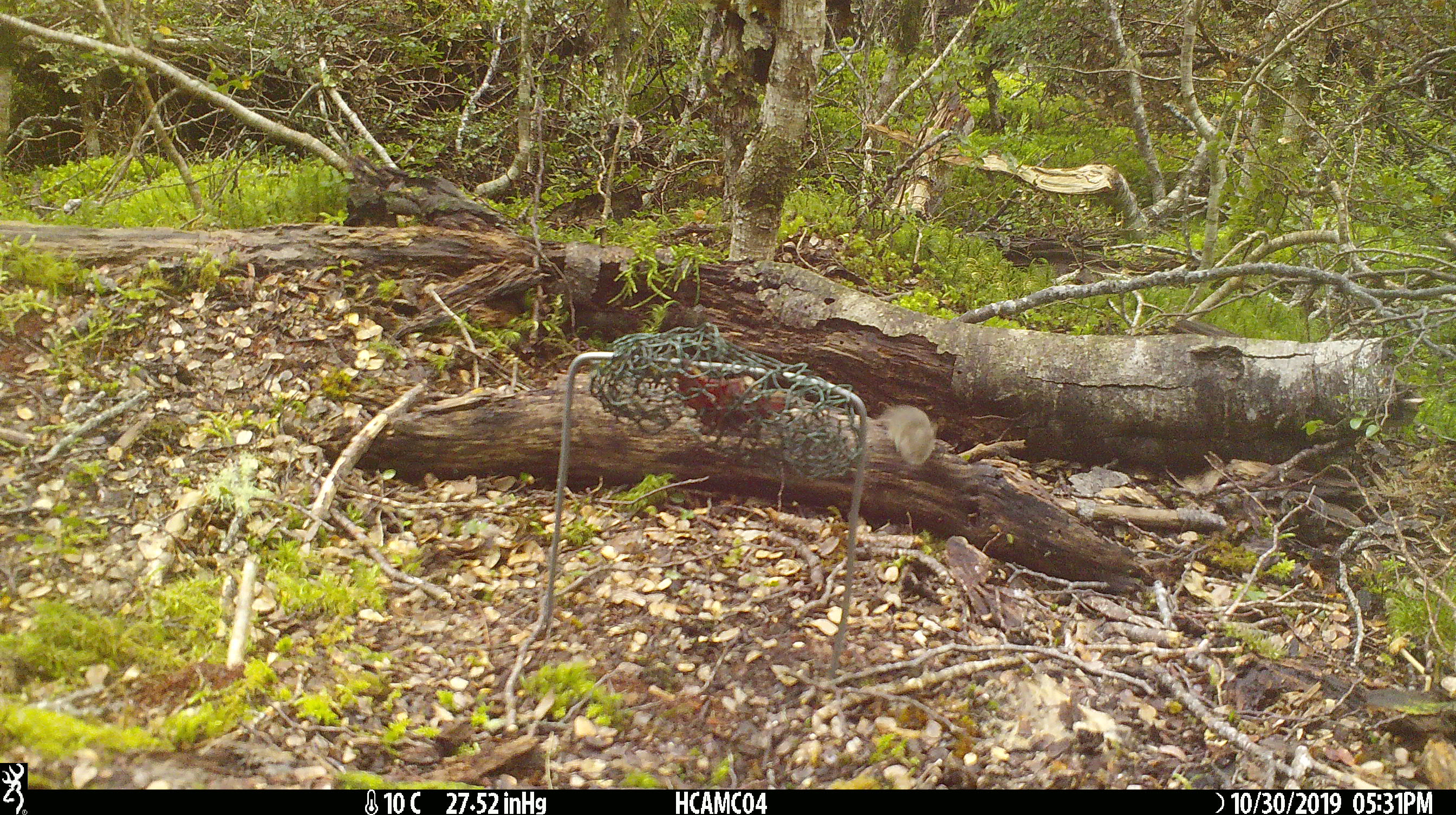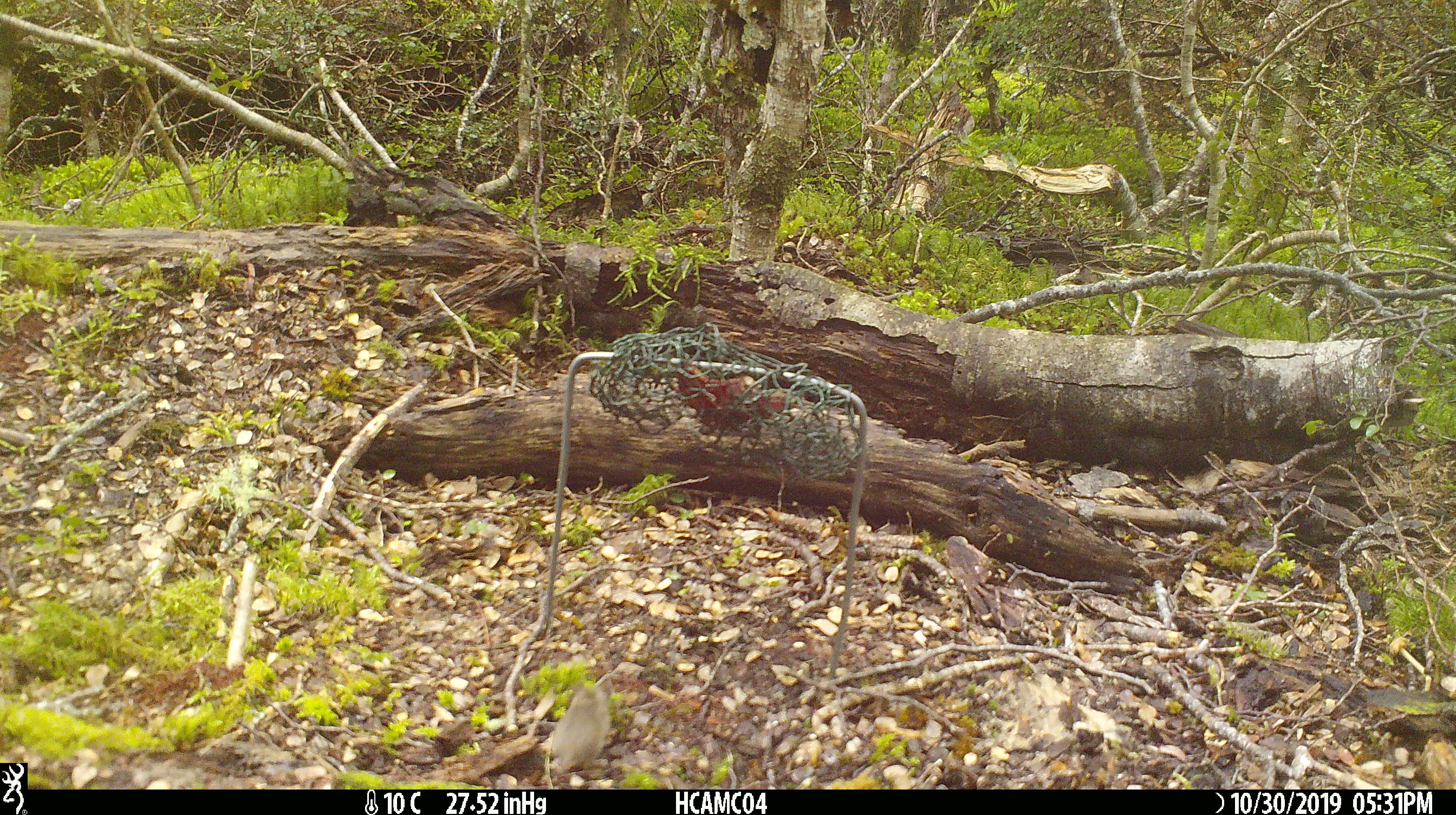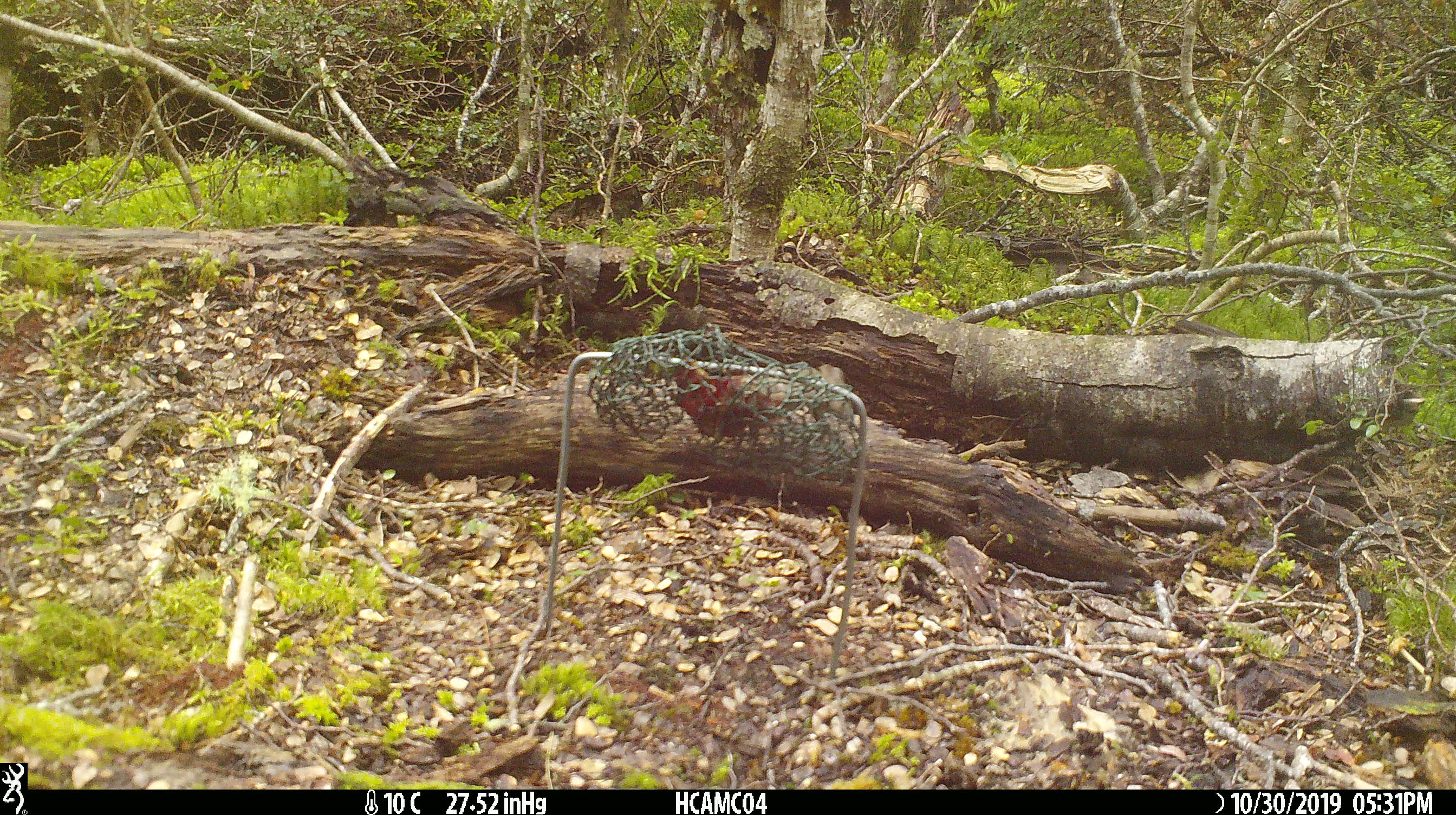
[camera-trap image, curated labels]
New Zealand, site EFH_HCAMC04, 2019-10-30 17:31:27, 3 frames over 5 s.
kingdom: Animalia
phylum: Chordata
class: Mammalia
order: Rodentia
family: Muridae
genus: Mus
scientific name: Mus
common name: mouse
Mouse (Mus).